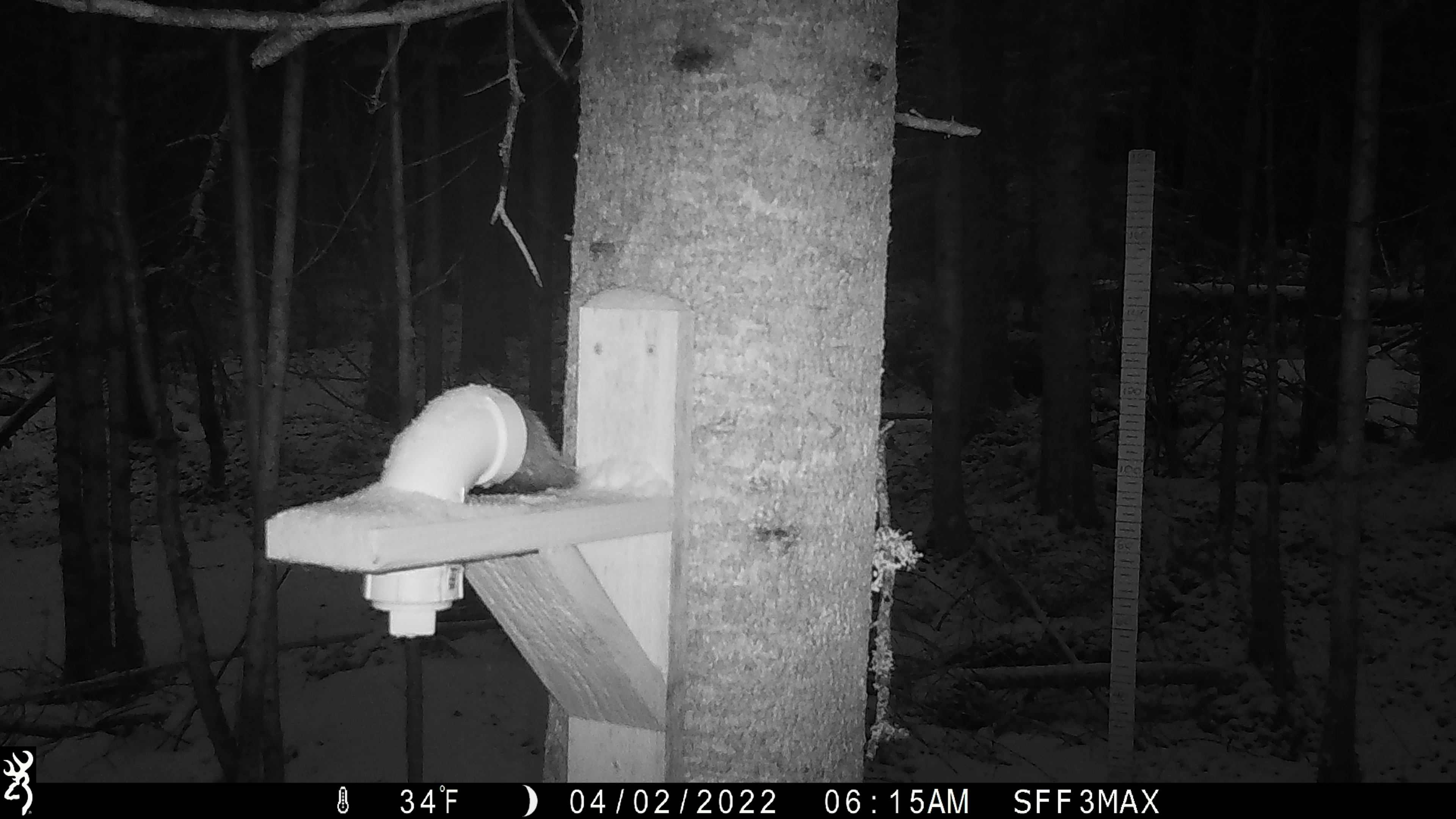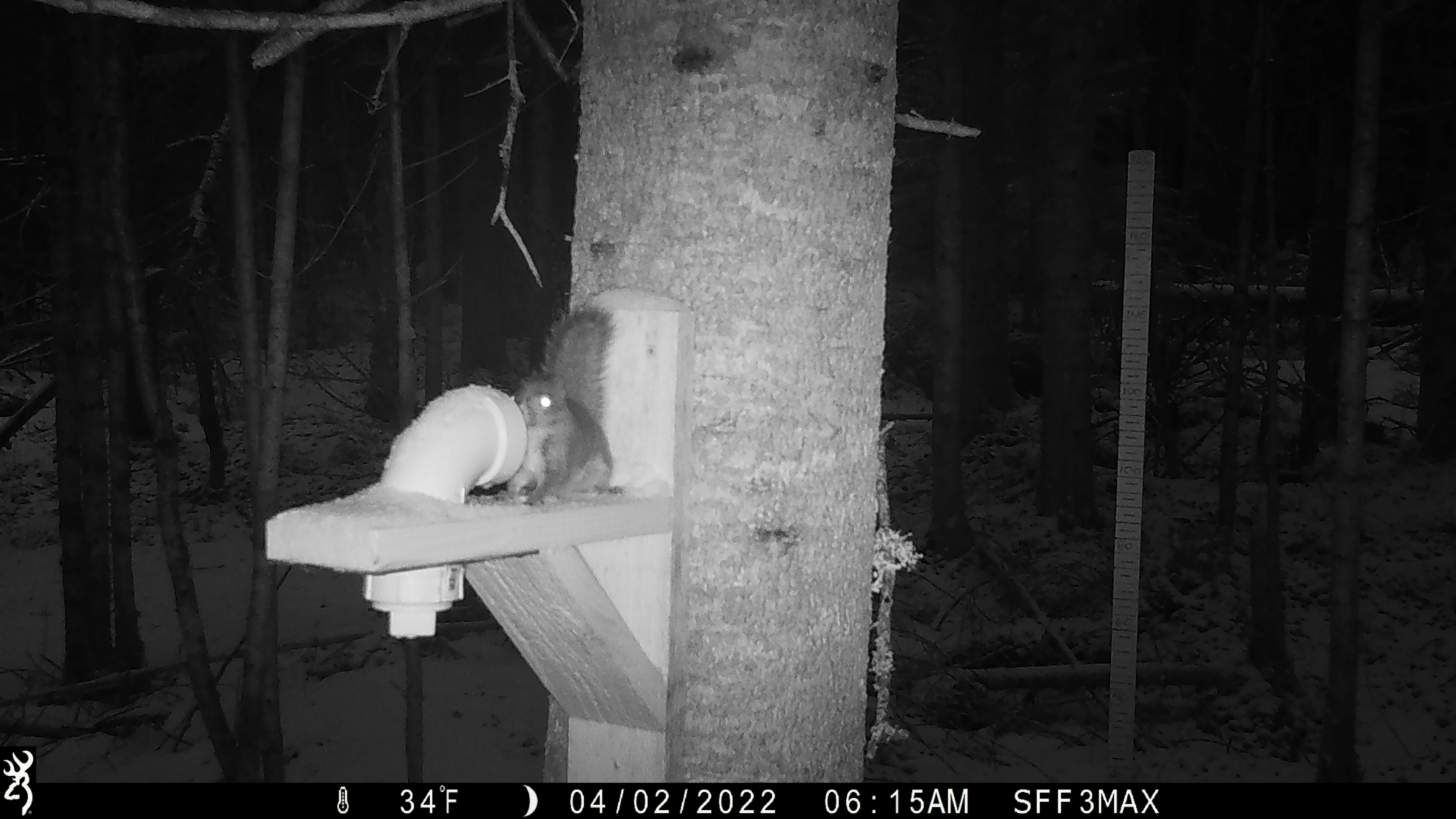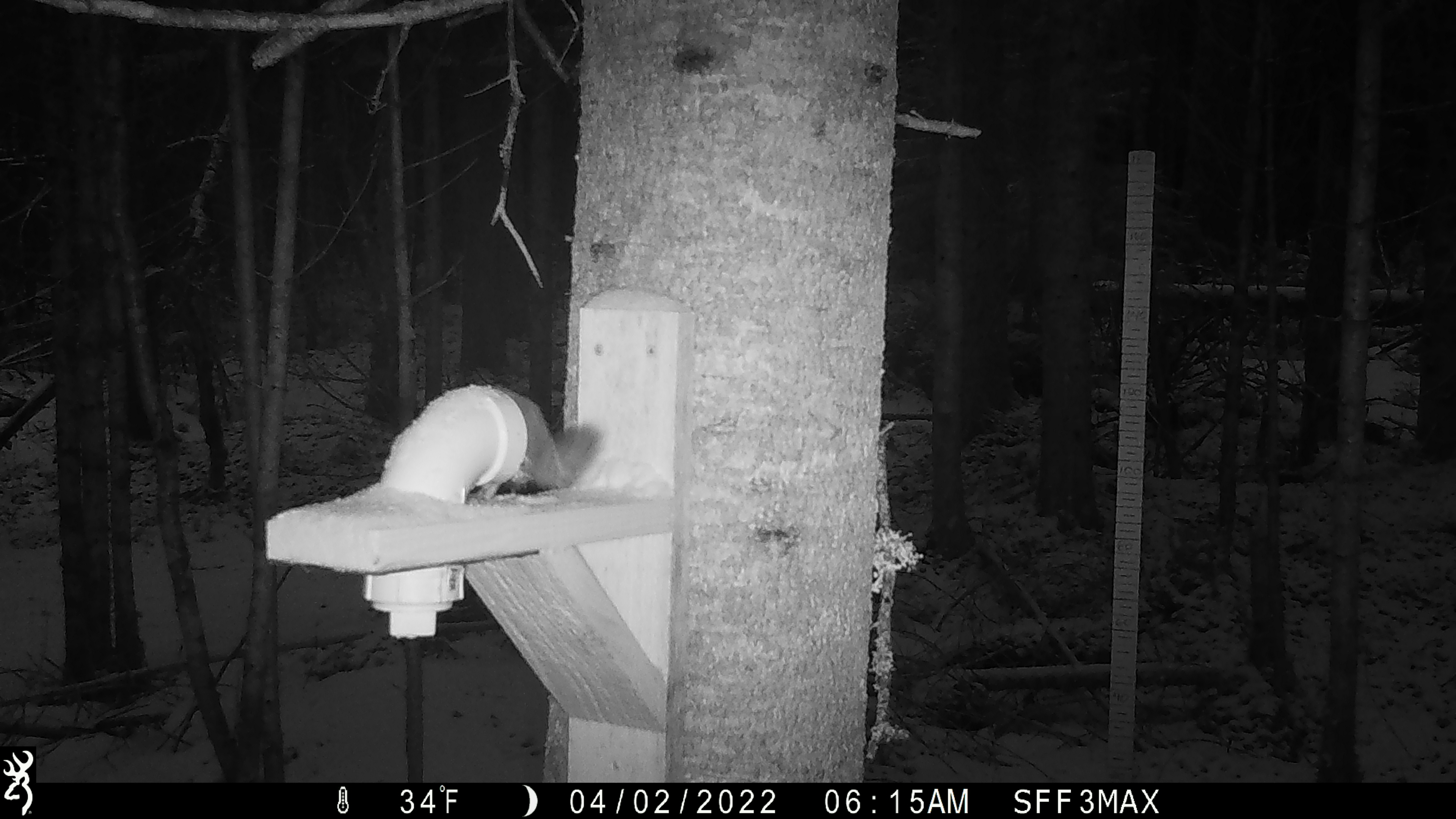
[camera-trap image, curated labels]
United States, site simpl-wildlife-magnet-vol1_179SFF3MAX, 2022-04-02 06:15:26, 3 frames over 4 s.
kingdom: Animalia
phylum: Chordata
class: Mammalia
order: Rodentia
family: Sciuridae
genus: Tamiasciurus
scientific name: Tamiasciurus hudsonicus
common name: red squirrel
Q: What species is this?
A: Red squirrel (Tamiasciurus hudsonicus).